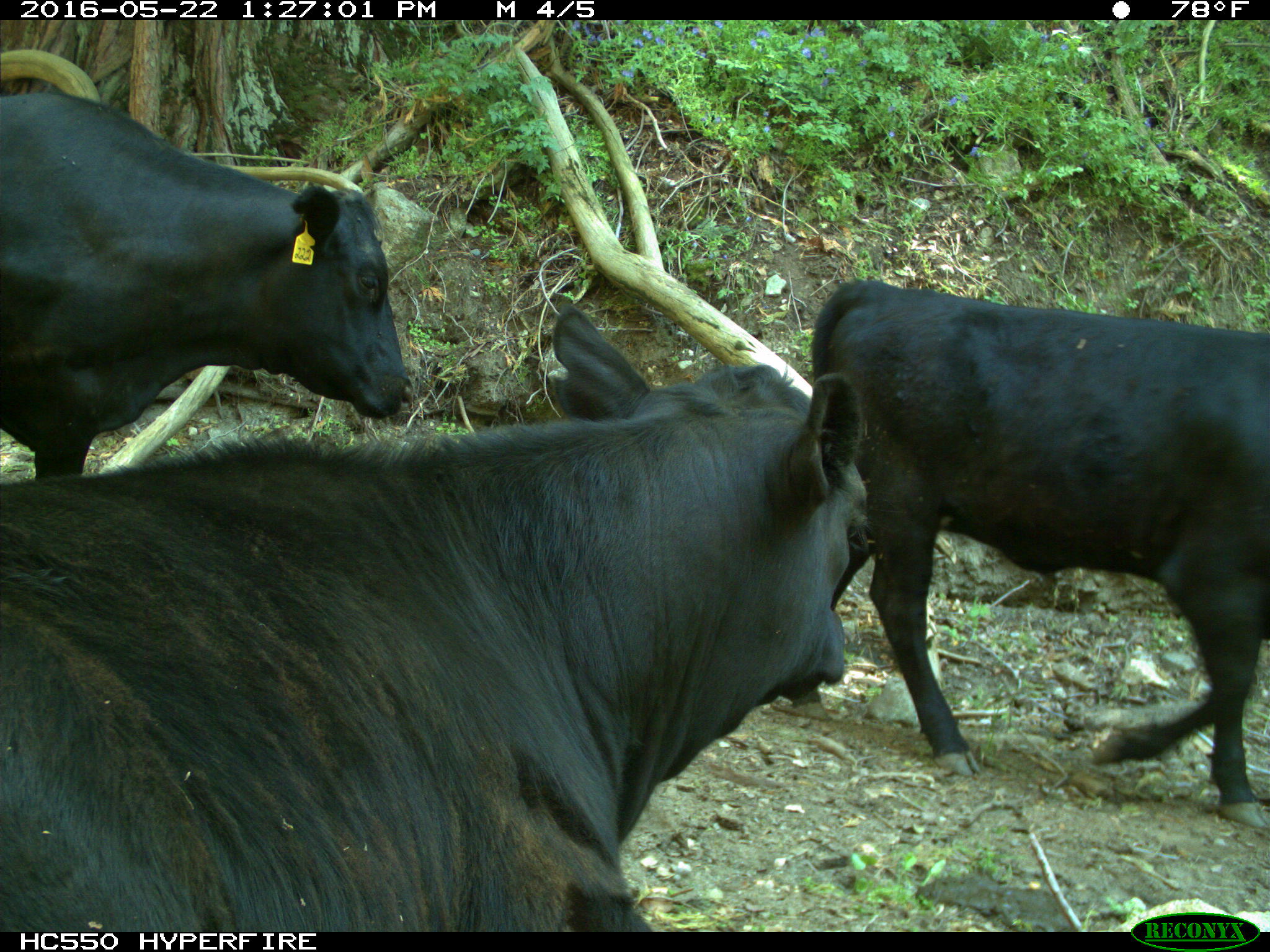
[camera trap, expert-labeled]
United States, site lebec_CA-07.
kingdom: Animalia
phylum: Chordata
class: Mammalia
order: Artiodactyla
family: Bovidae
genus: Bos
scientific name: Bos taurus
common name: domestic cow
Bos taurus (domestic cow).